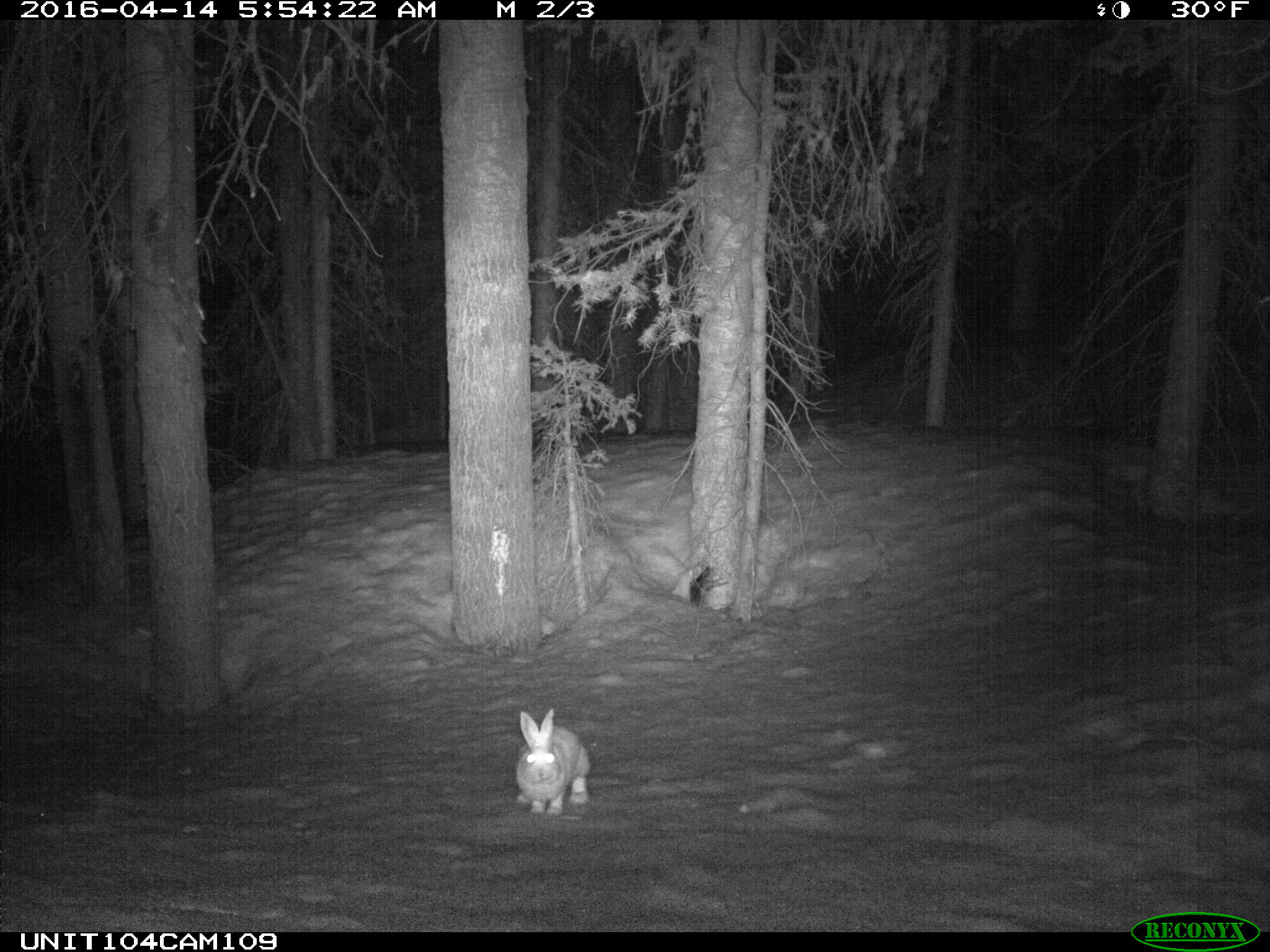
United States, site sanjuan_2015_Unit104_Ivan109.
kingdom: Animalia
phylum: Chordata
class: Mammalia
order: Lagomorpha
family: Leporidae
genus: Lepus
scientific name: Lepus americanus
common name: snowshoe hare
Lepus americanus (snowshoe hare).